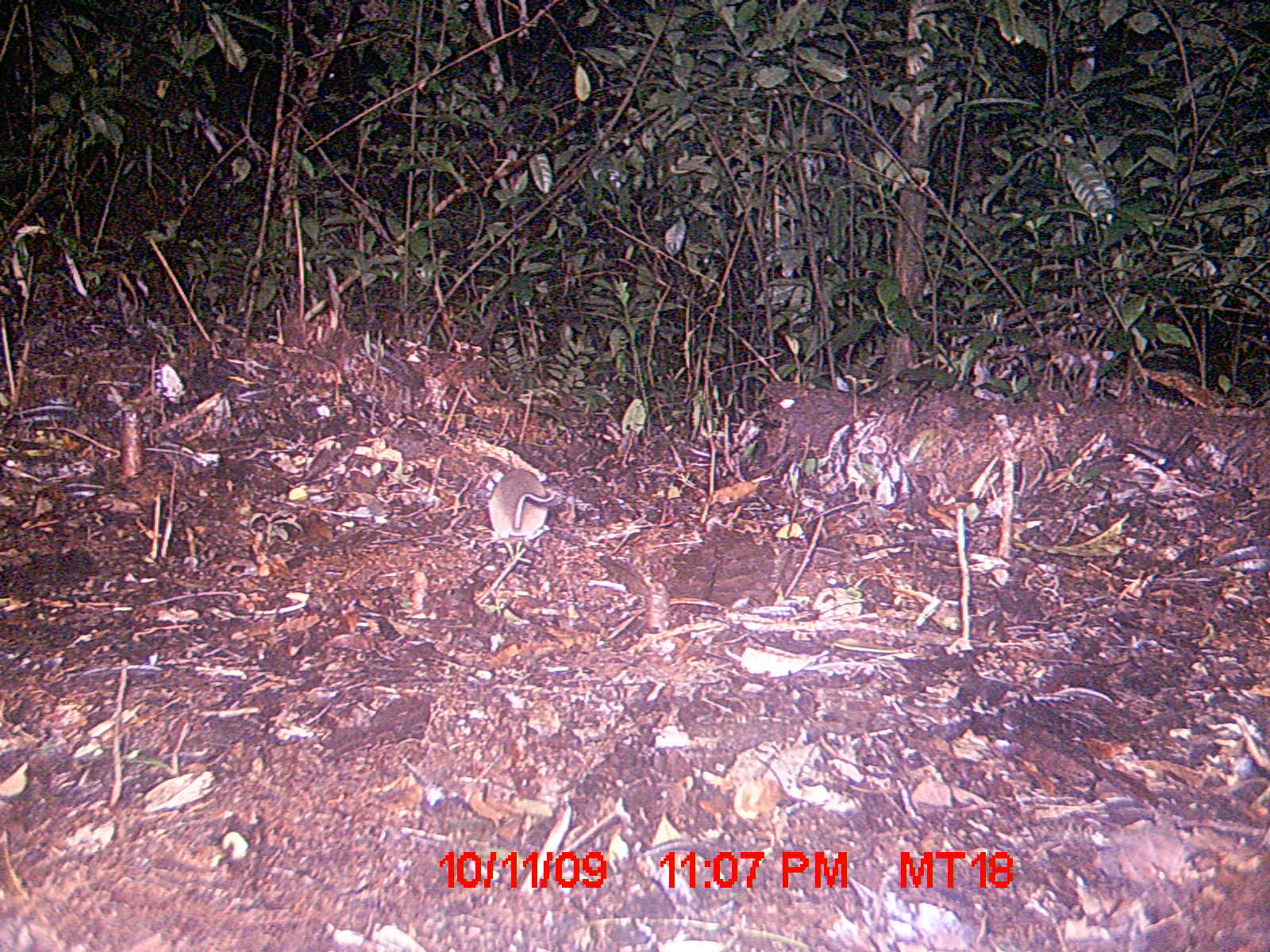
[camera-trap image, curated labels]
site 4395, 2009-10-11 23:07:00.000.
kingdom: Animalia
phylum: Chordata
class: Mammalia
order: Rodentia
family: Nesomyidae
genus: Eliurus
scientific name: Eliurus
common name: eliurus rat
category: eliurus sp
Eliurus sp (eliurus rat) (Eliurus), count 1.